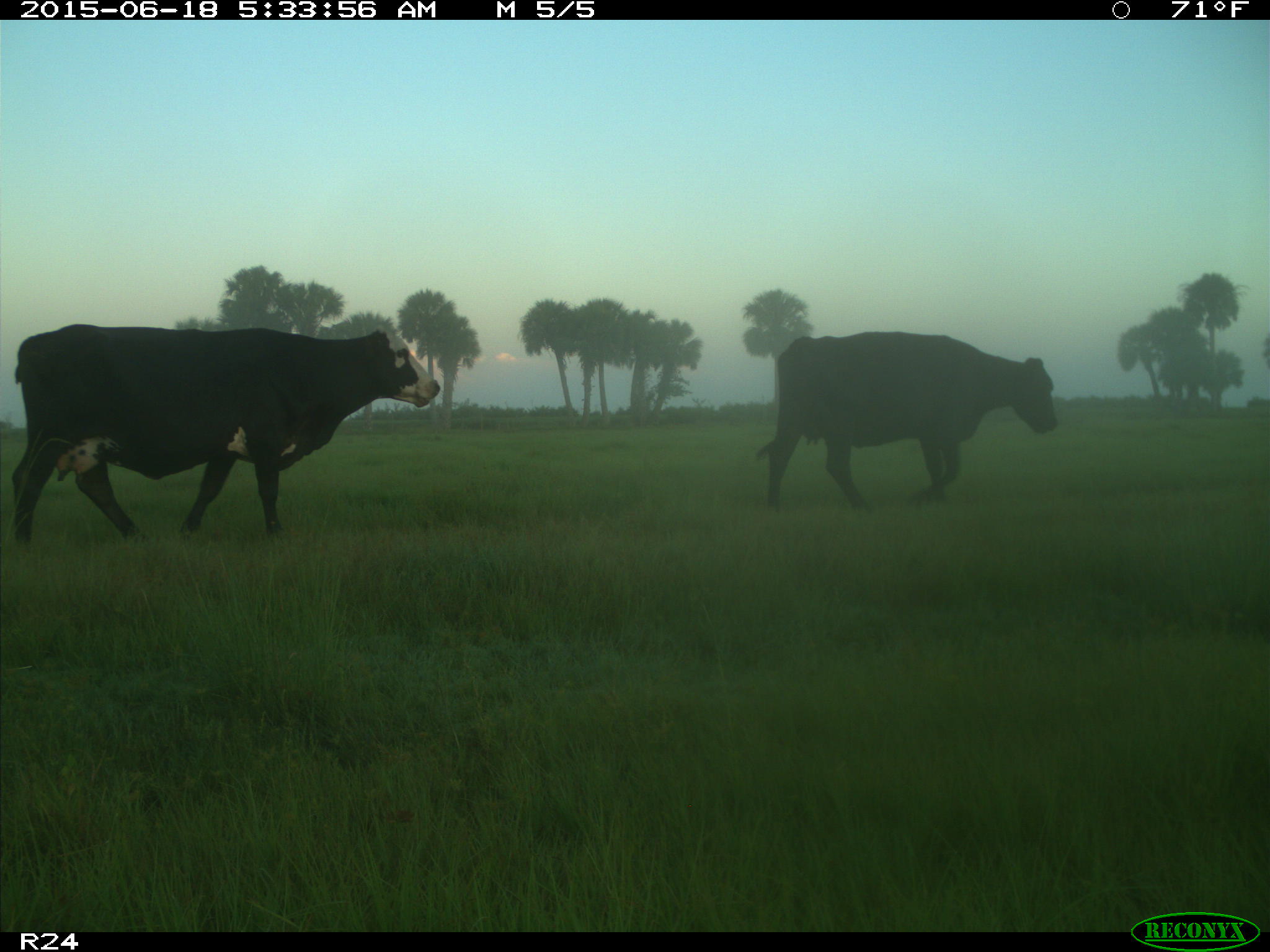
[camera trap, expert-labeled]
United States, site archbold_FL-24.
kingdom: Animalia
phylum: Chordata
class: Mammalia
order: Artiodactyla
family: Bovidae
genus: Bos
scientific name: Bos taurus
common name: domestic cow